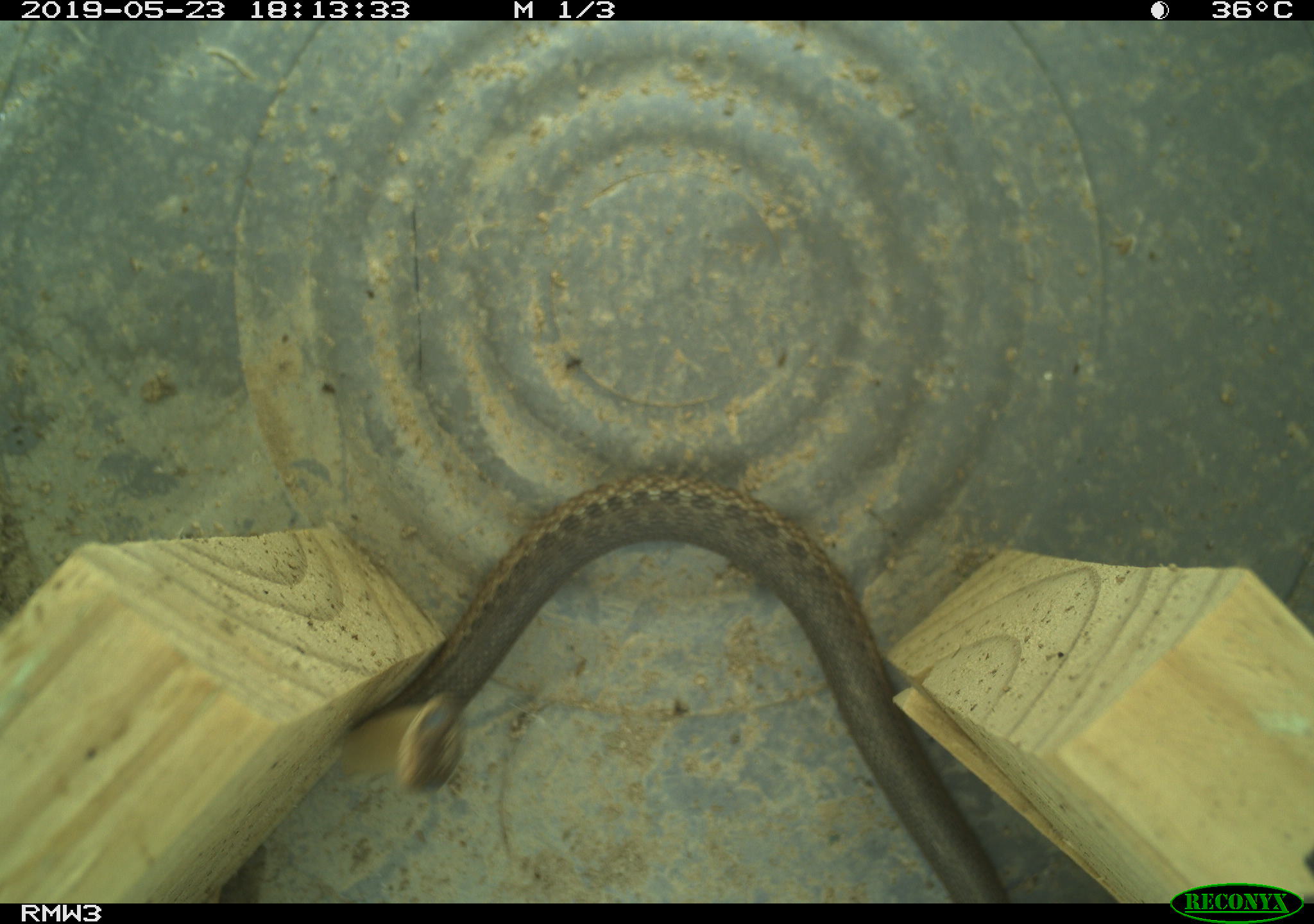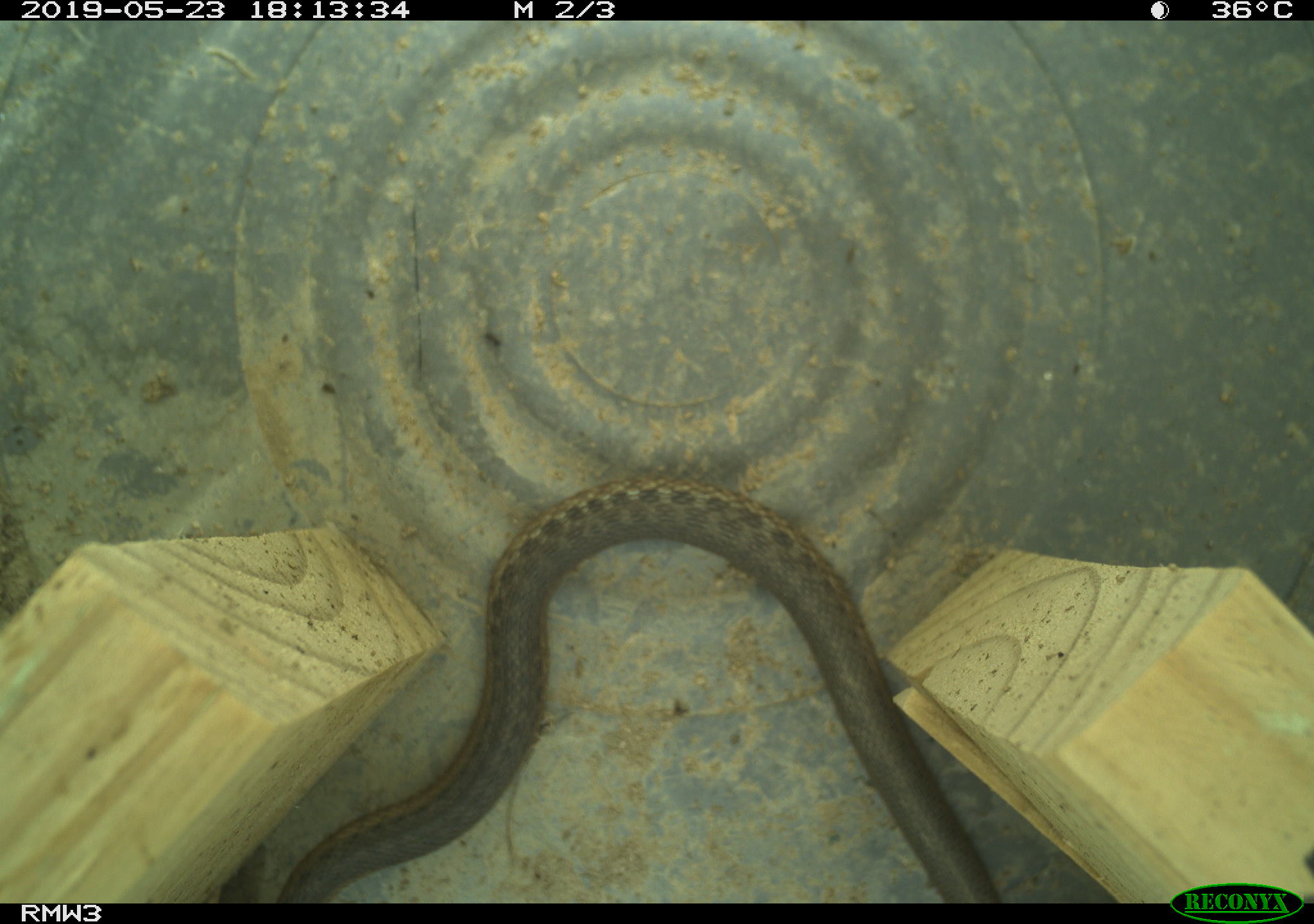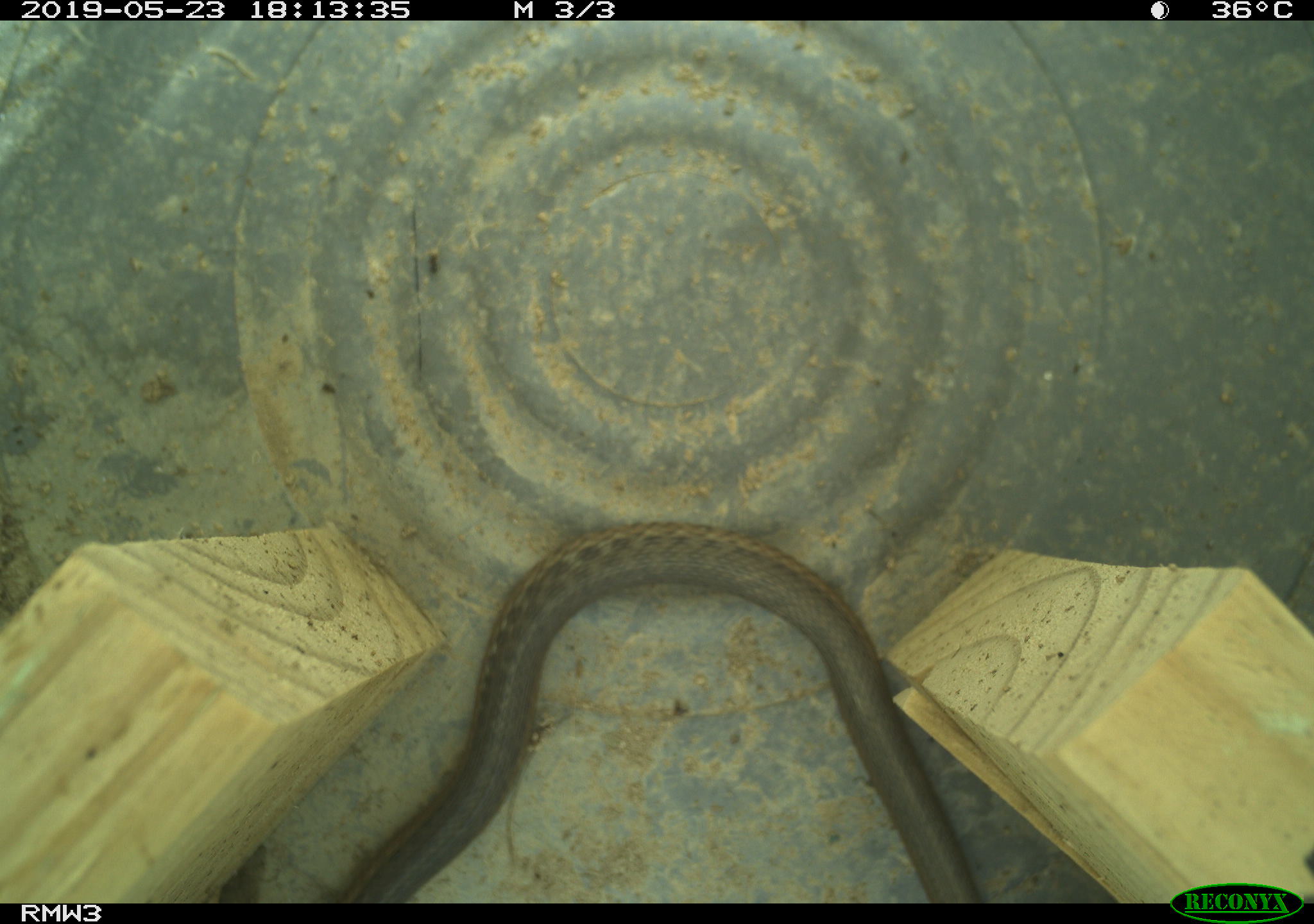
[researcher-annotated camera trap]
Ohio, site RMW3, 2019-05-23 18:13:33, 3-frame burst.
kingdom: Animalia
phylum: Chordata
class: Reptilia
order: Squamata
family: Colubridae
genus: Thamnophis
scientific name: Thamnophis sirtalis sirtalis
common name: eastern gartersnake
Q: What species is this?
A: Eastern gartersnake (Thamnophis sirtalis sirtalis).